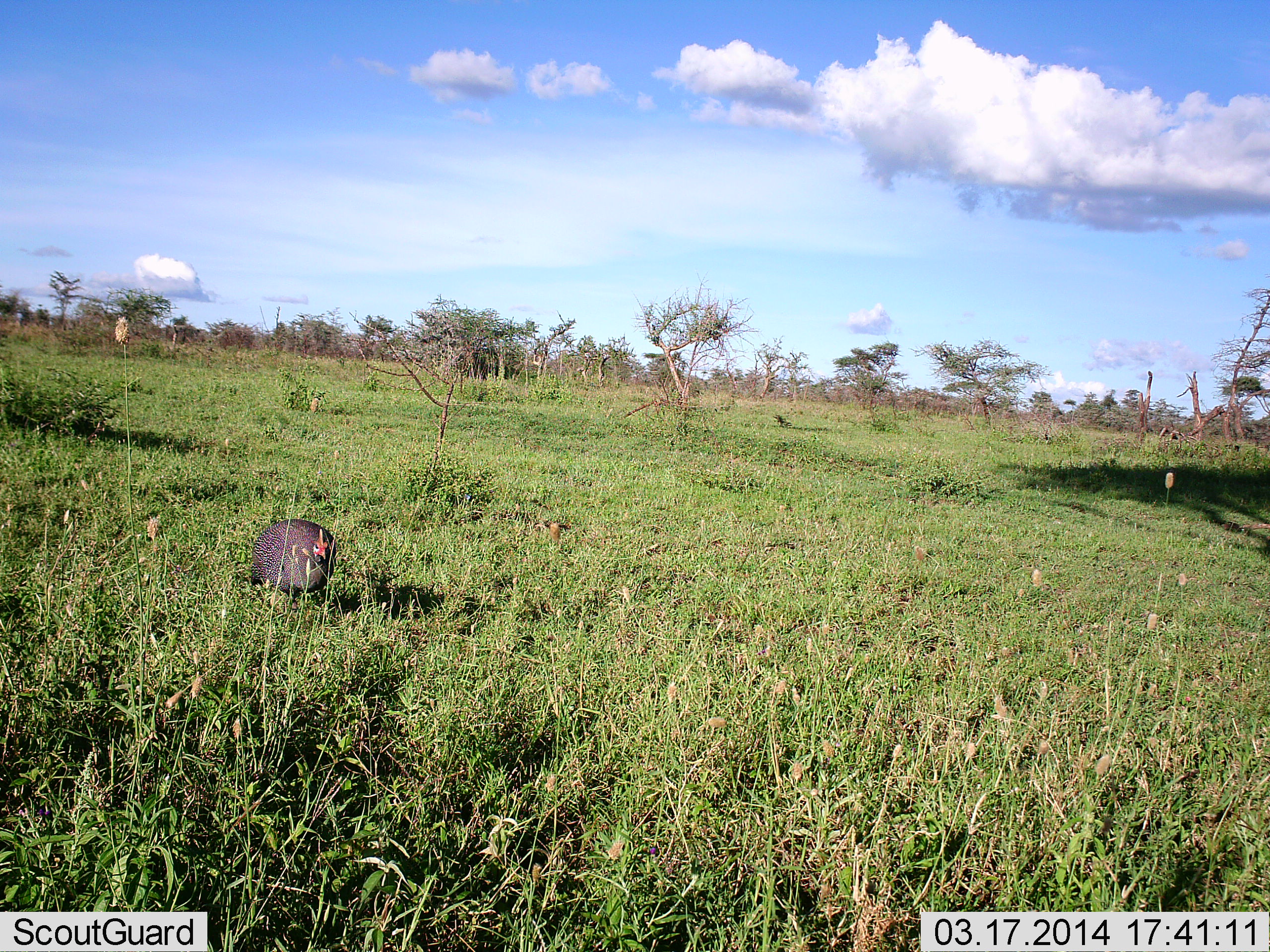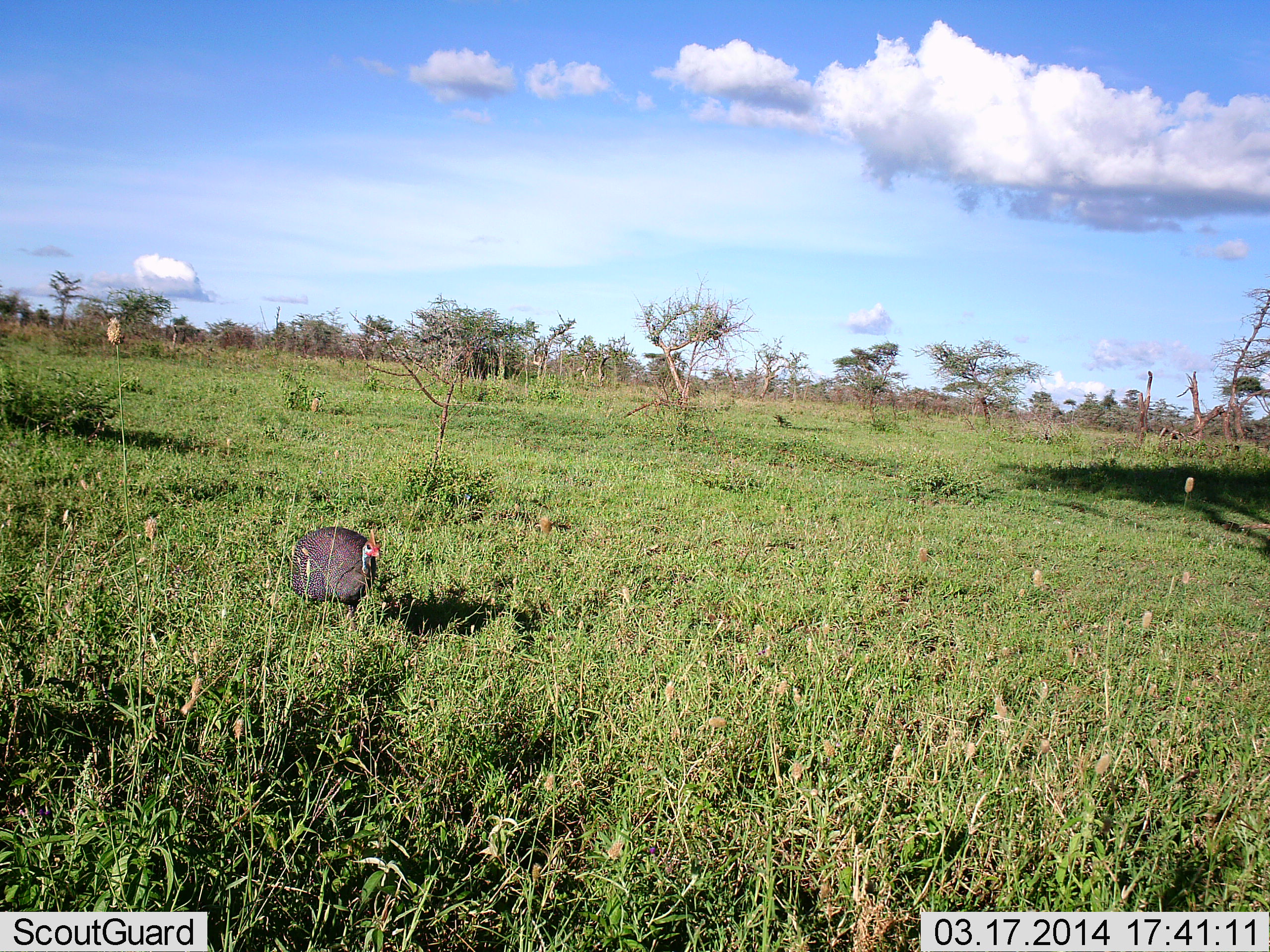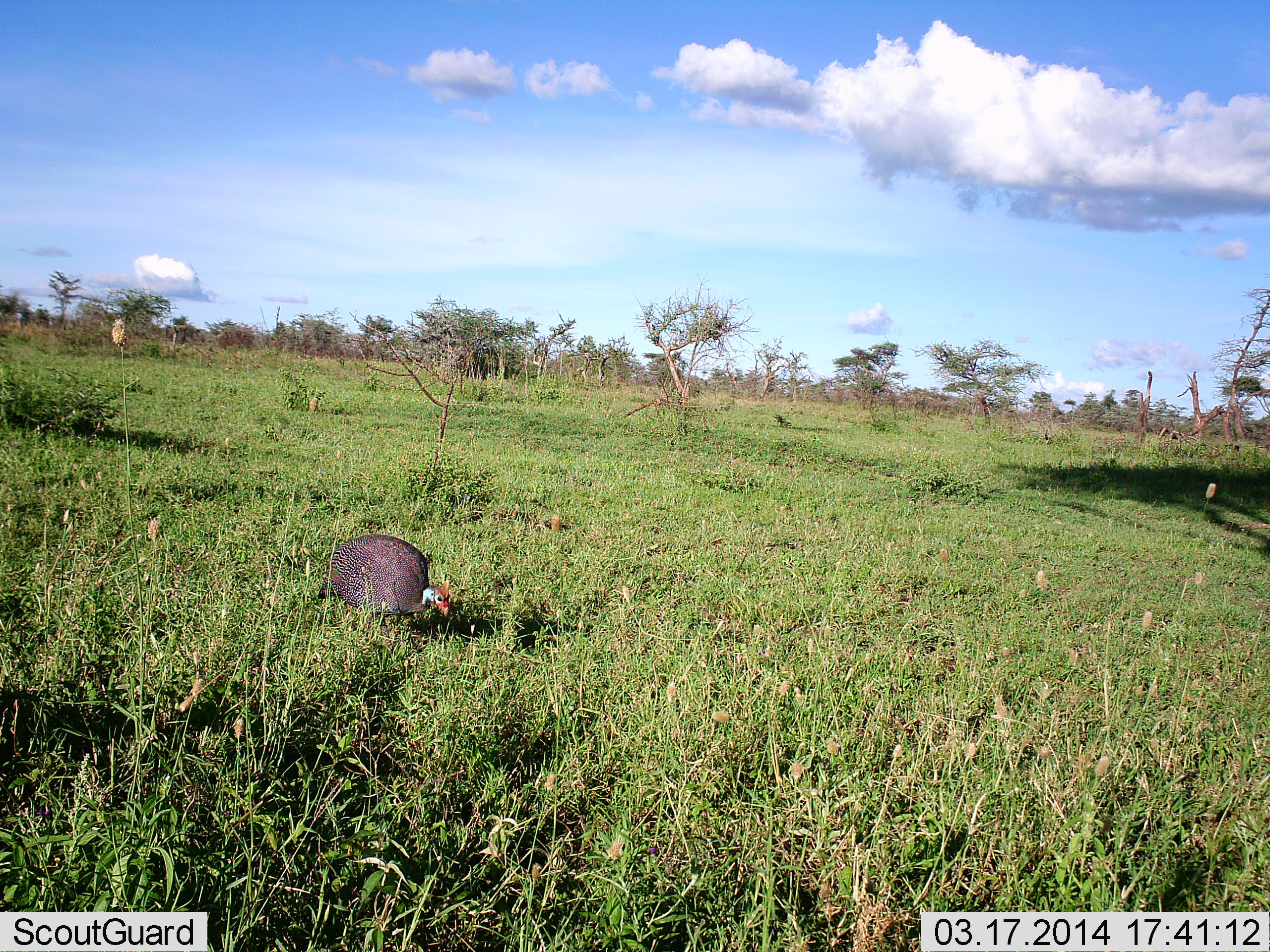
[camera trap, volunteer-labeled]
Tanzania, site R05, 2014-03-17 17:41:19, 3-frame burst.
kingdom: Animalia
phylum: Chordata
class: Aves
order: Galliformes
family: Numididae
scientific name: Numididae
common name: guinea fowl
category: guineafowl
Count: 1.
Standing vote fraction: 0%.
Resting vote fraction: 0%.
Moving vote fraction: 100%.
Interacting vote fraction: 0%.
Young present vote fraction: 0%.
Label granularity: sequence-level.